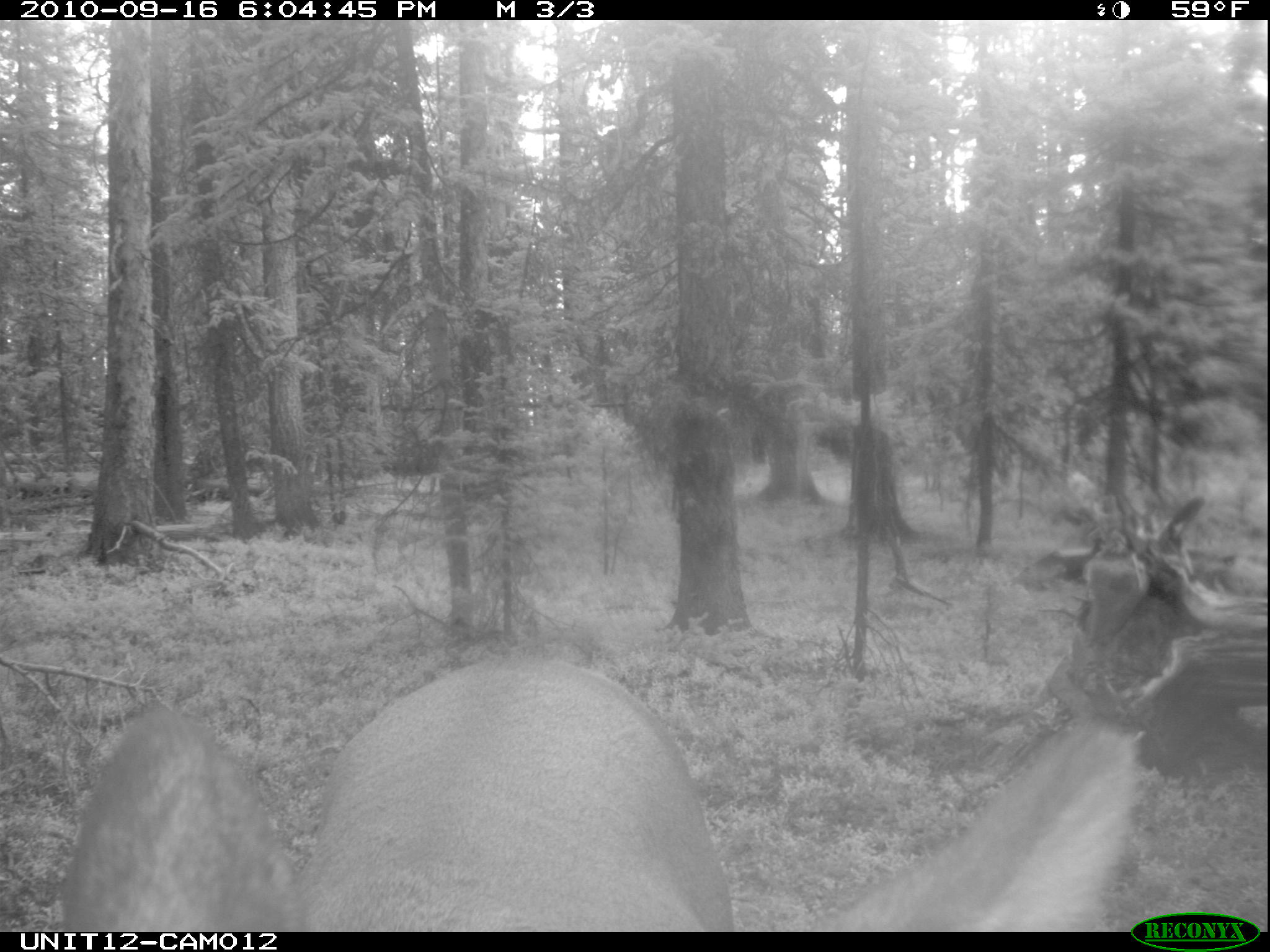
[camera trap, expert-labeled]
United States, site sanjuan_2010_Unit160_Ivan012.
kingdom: Animalia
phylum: Chordata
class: Mammalia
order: Artiodactyla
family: Cervidae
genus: Cervus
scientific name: Cervus elaphus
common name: red deer